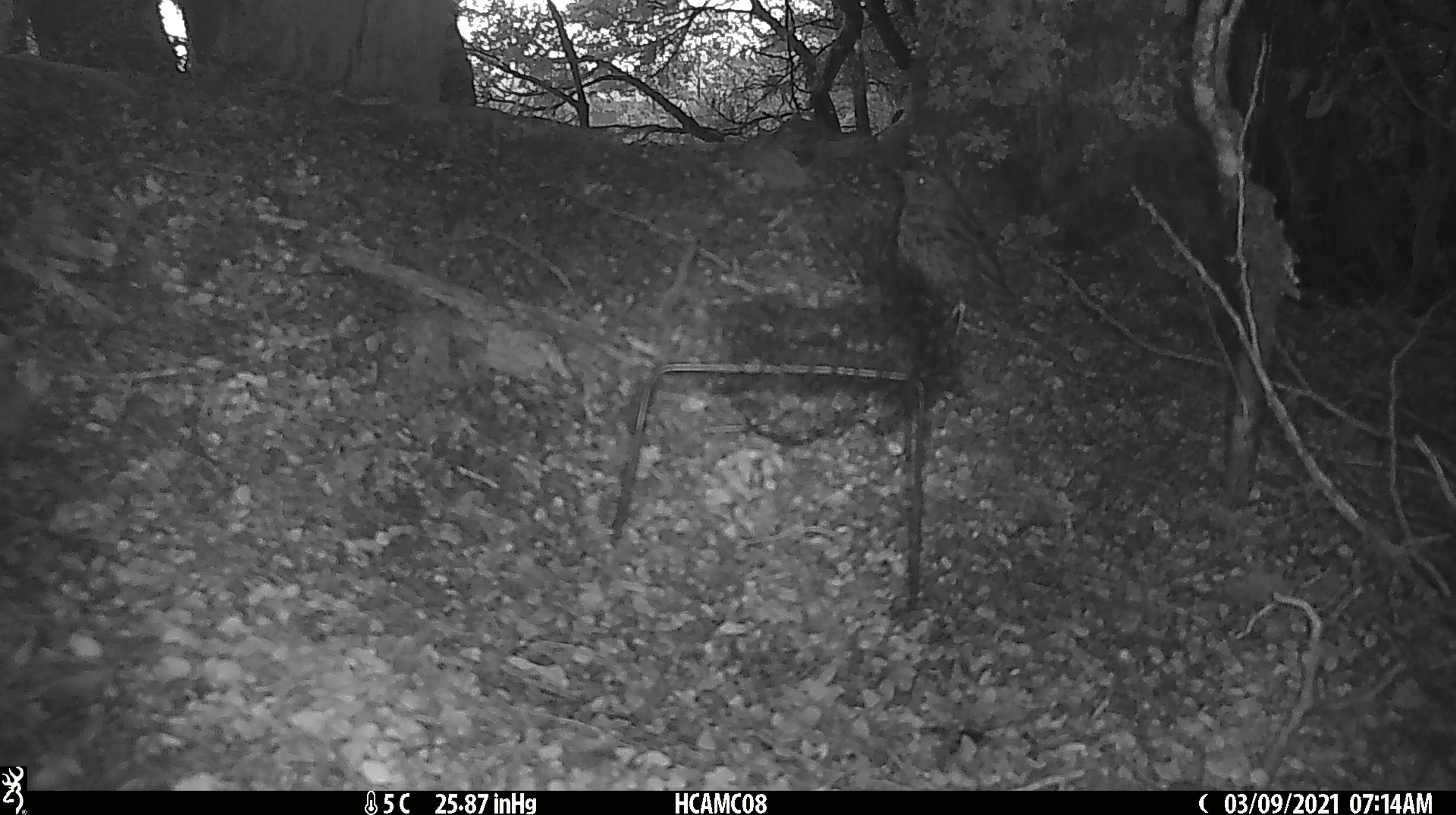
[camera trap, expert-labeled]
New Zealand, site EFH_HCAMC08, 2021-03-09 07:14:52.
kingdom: Animalia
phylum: Chordata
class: Aves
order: Passeriformes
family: Turdidae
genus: Turdus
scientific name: Turdus philomelos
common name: song thrush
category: thrush